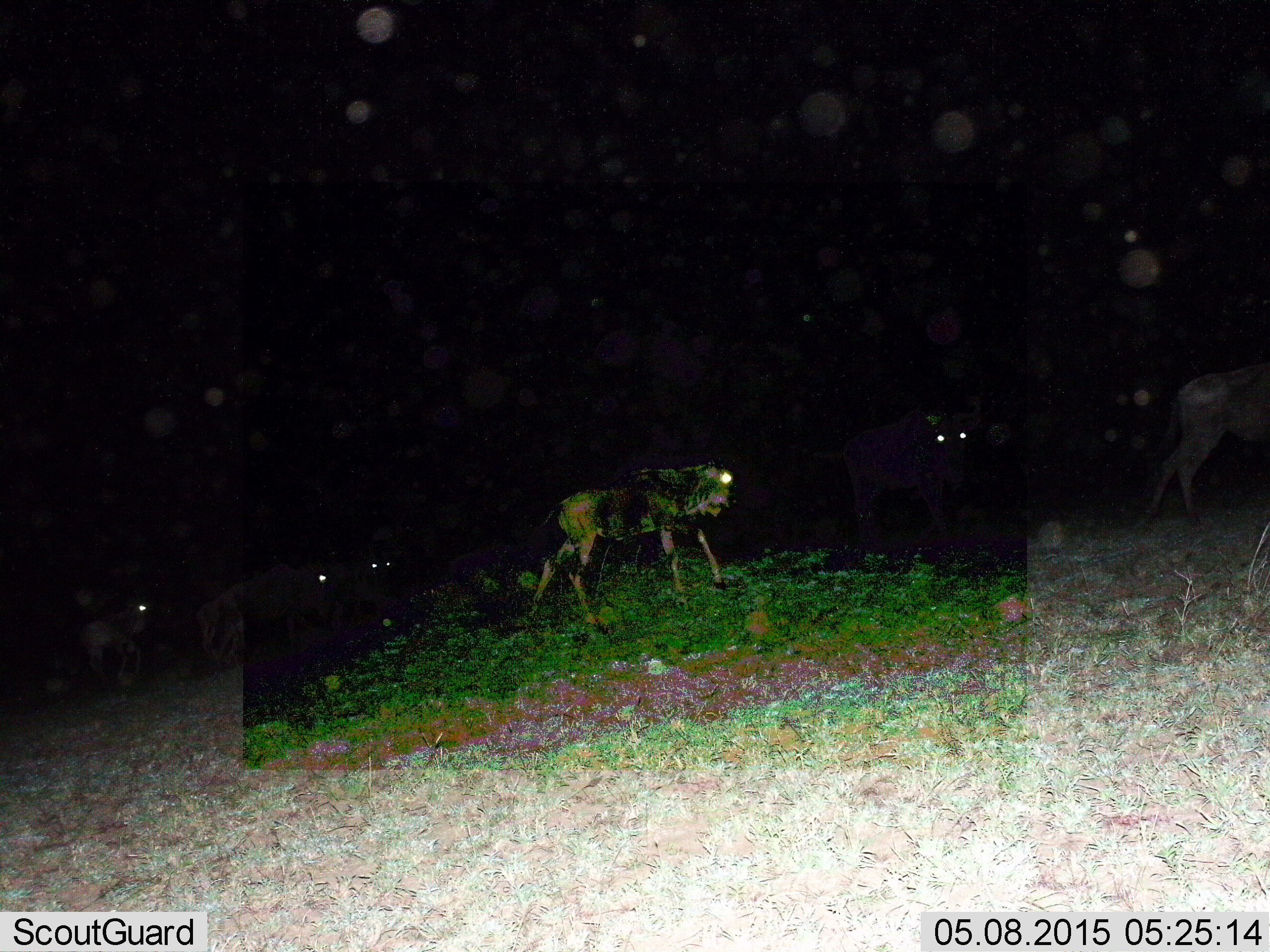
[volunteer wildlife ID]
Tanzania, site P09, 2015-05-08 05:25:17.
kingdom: Animalia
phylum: Chordata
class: Mammalia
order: Artiodactyla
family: Bovidae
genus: Connochaetes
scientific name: Connochaetes taurinus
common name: blue wildebeest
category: wildebeest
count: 5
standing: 50%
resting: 10%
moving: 70%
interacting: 0%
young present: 20%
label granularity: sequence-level